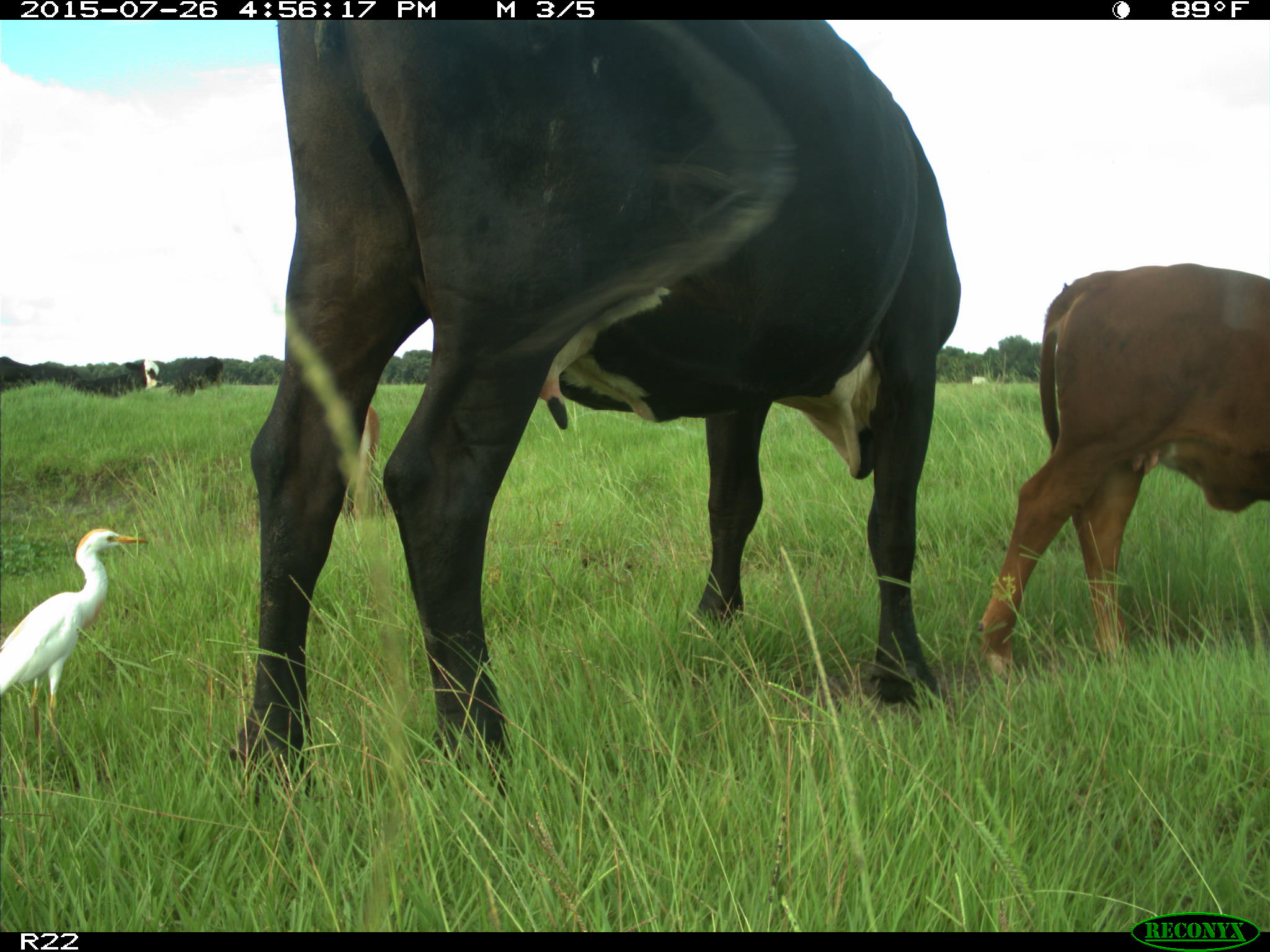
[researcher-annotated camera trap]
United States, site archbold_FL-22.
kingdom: Animalia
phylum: Chordata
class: Mammalia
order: Artiodactyla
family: Bovidae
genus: Bos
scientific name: Bos taurus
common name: domestic cow